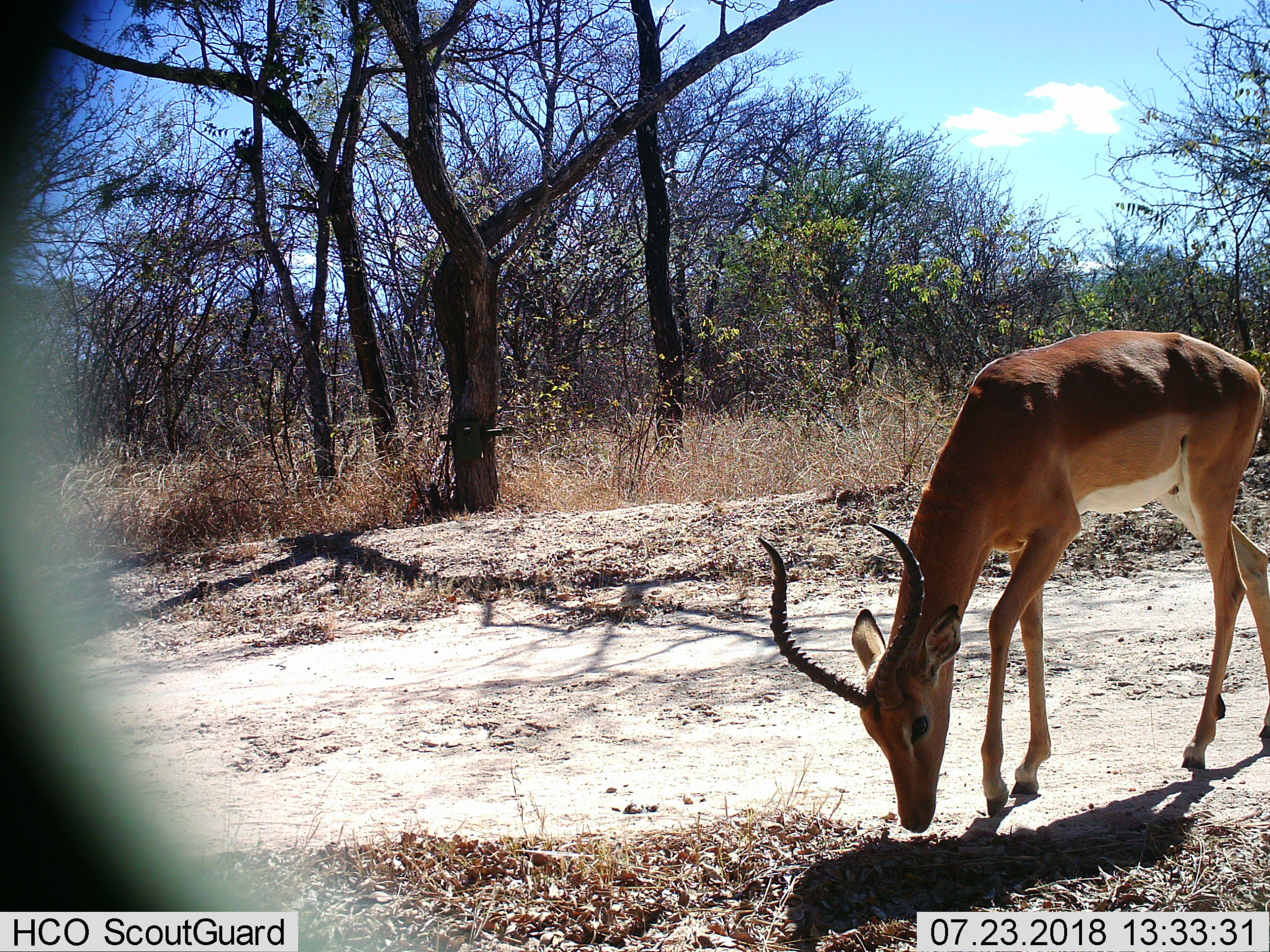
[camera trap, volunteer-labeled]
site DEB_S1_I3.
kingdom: Animalia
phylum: Chordata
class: Mammalia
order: Artiodactyla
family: Bovidae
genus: Aepyceros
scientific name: Aepyceros melampus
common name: impala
Impala (Aepyceros melampus), count 1. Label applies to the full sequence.